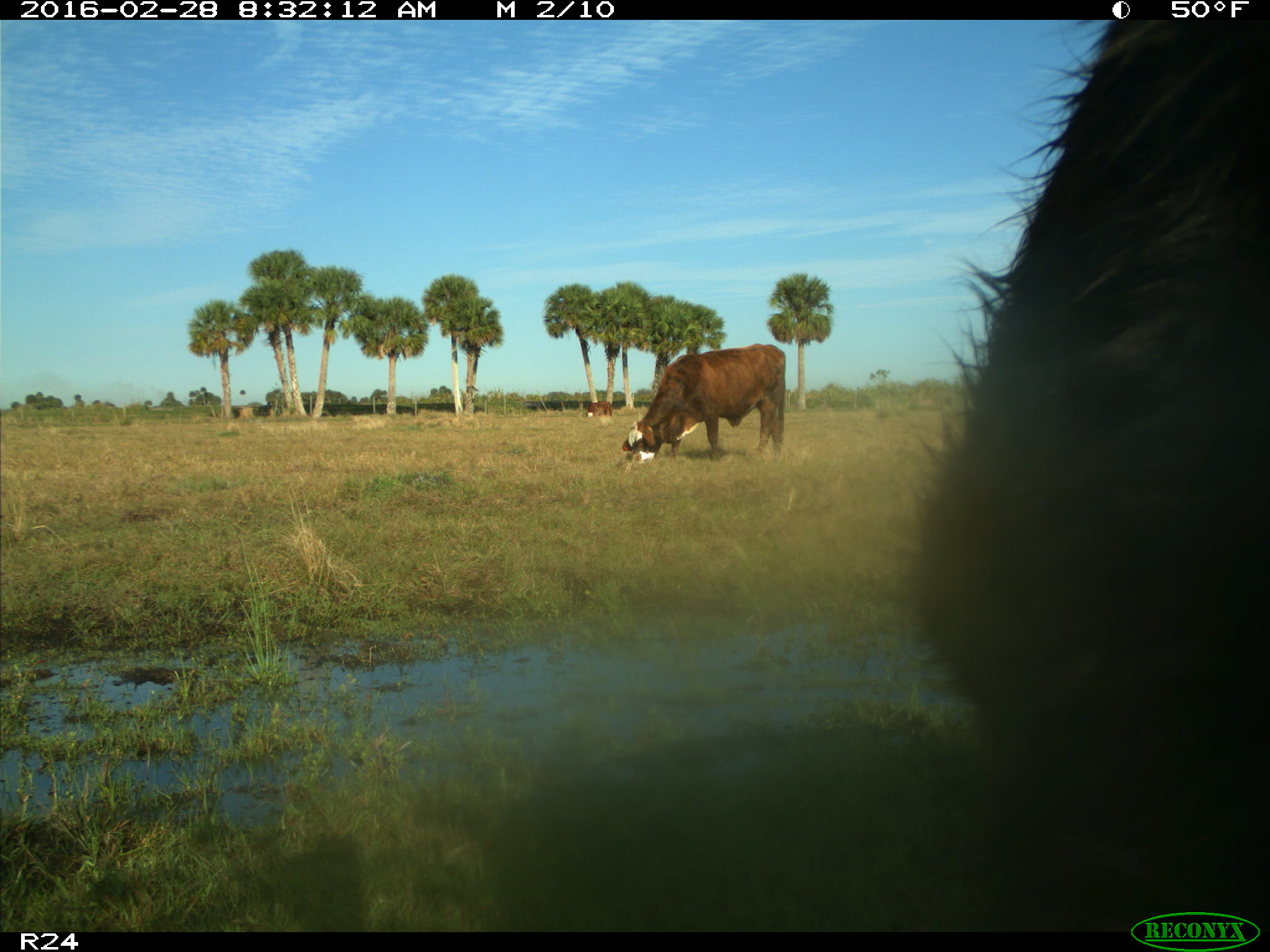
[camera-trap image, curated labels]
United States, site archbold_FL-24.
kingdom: Animalia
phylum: Chordata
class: Mammalia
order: Artiodactyla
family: Bovidae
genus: Bos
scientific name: Bos taurus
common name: domestic cow